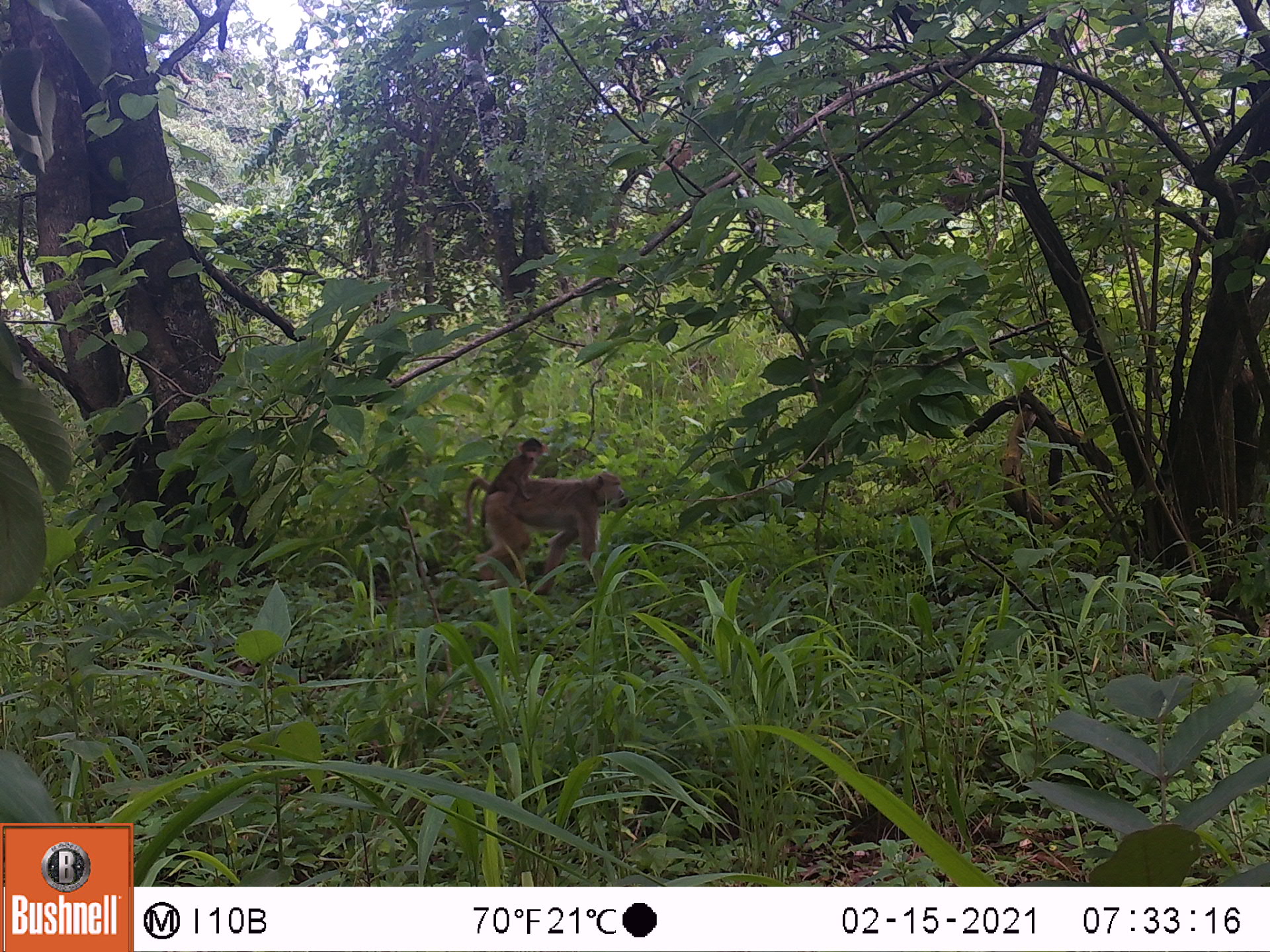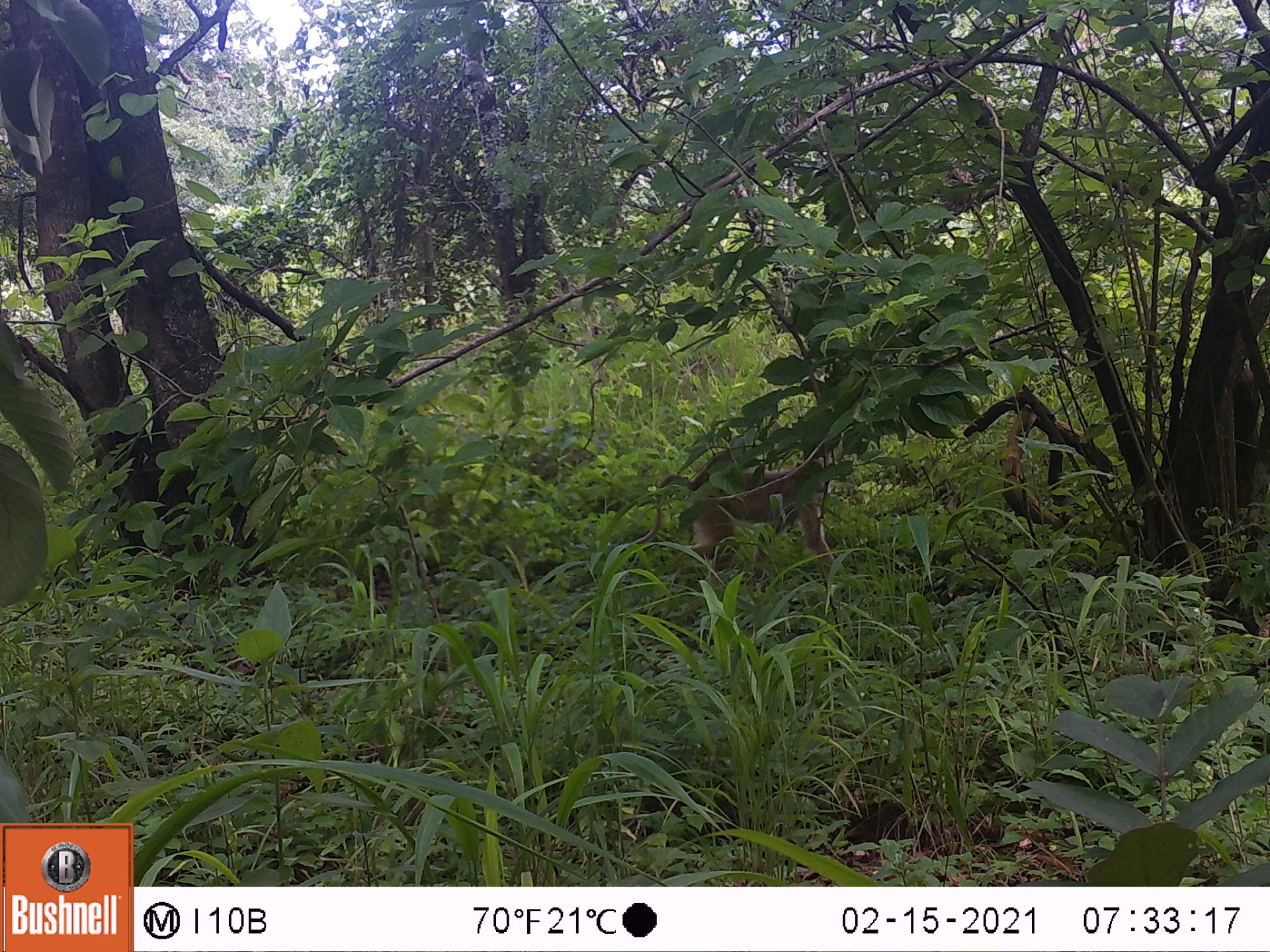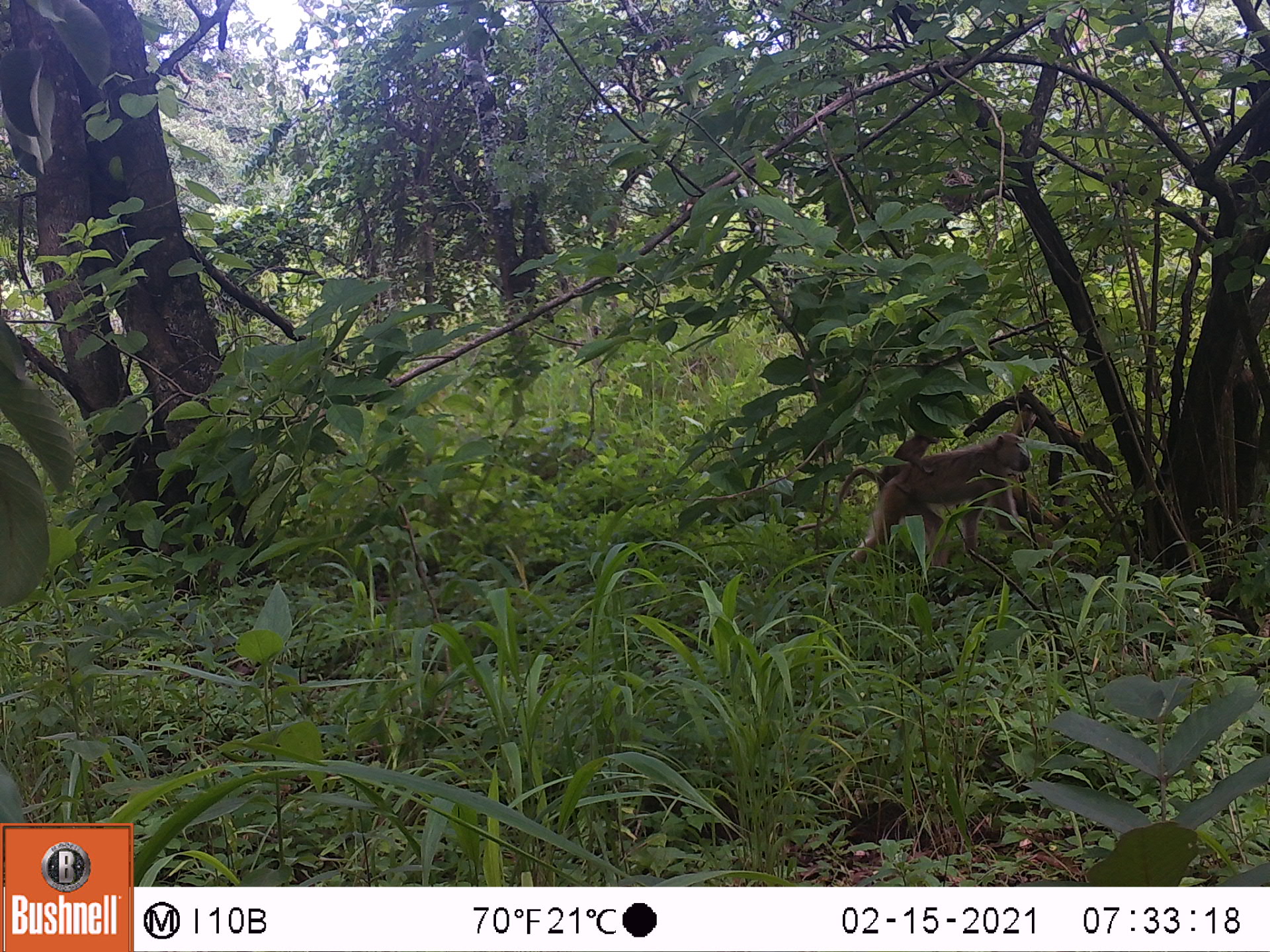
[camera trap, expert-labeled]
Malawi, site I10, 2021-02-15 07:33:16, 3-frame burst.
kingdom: Animalia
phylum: Chordata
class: Mammalia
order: Primates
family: Cercopithecidae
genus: Papio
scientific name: Papio cynocephalus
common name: yellow baboon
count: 2